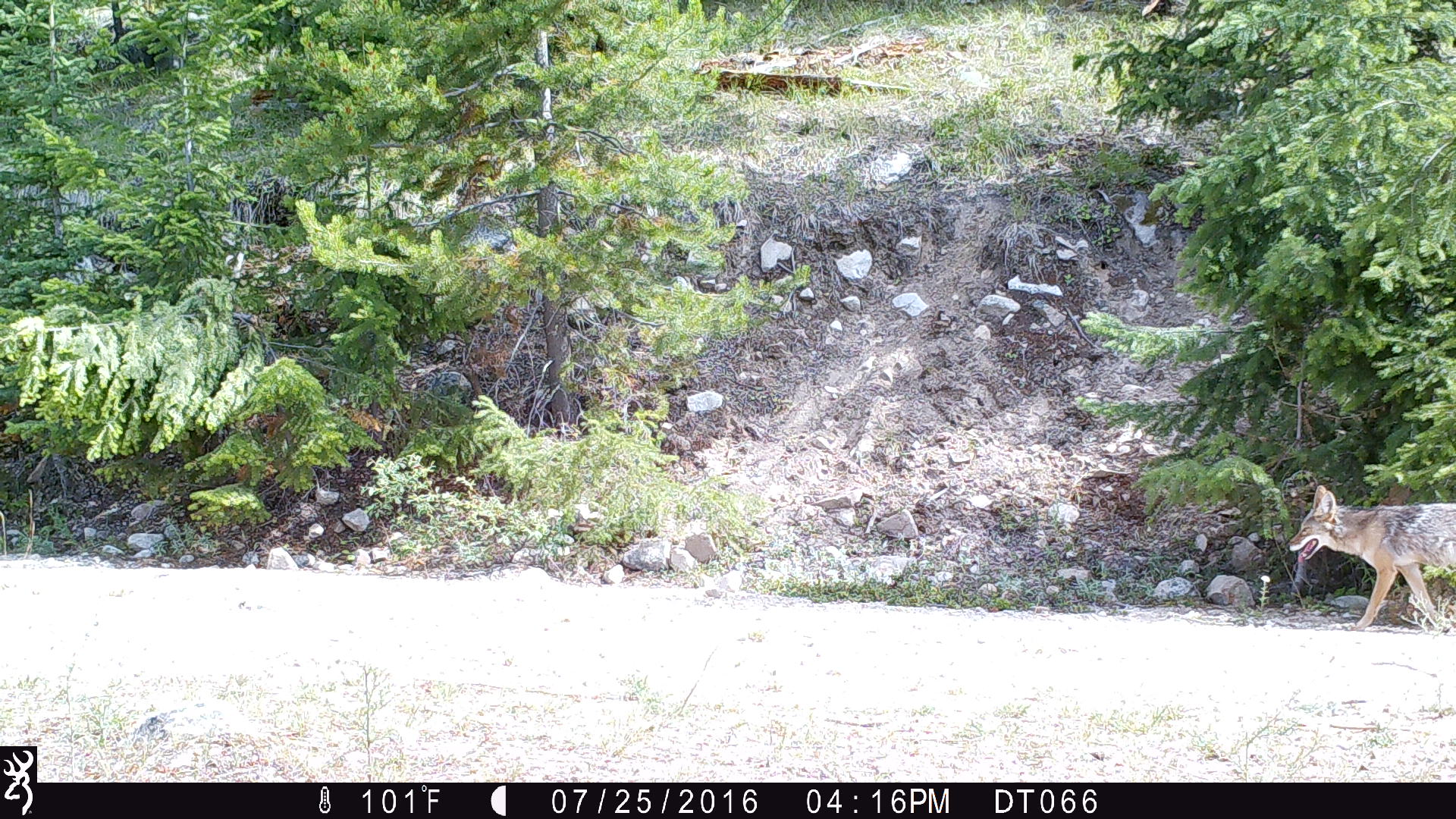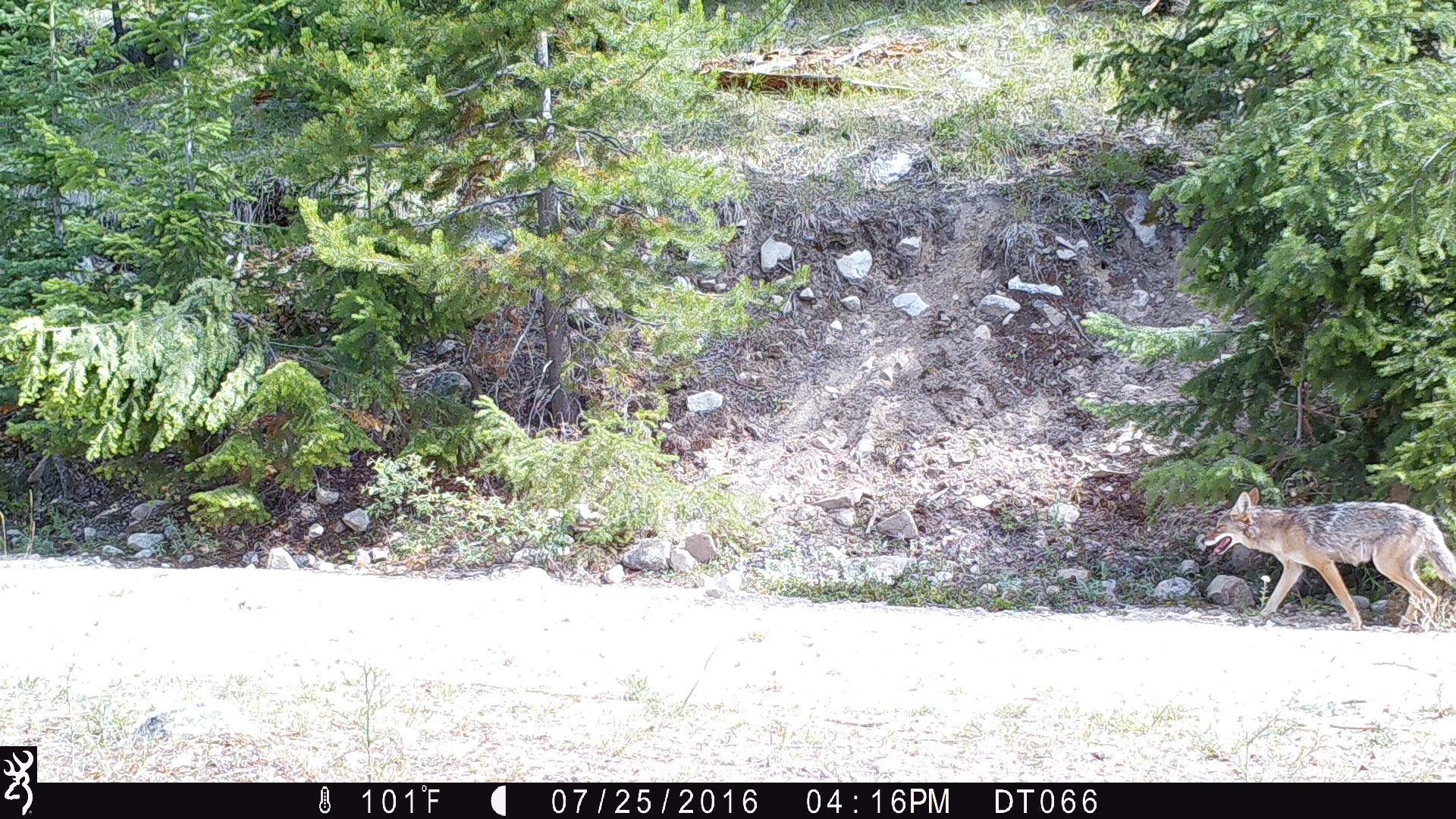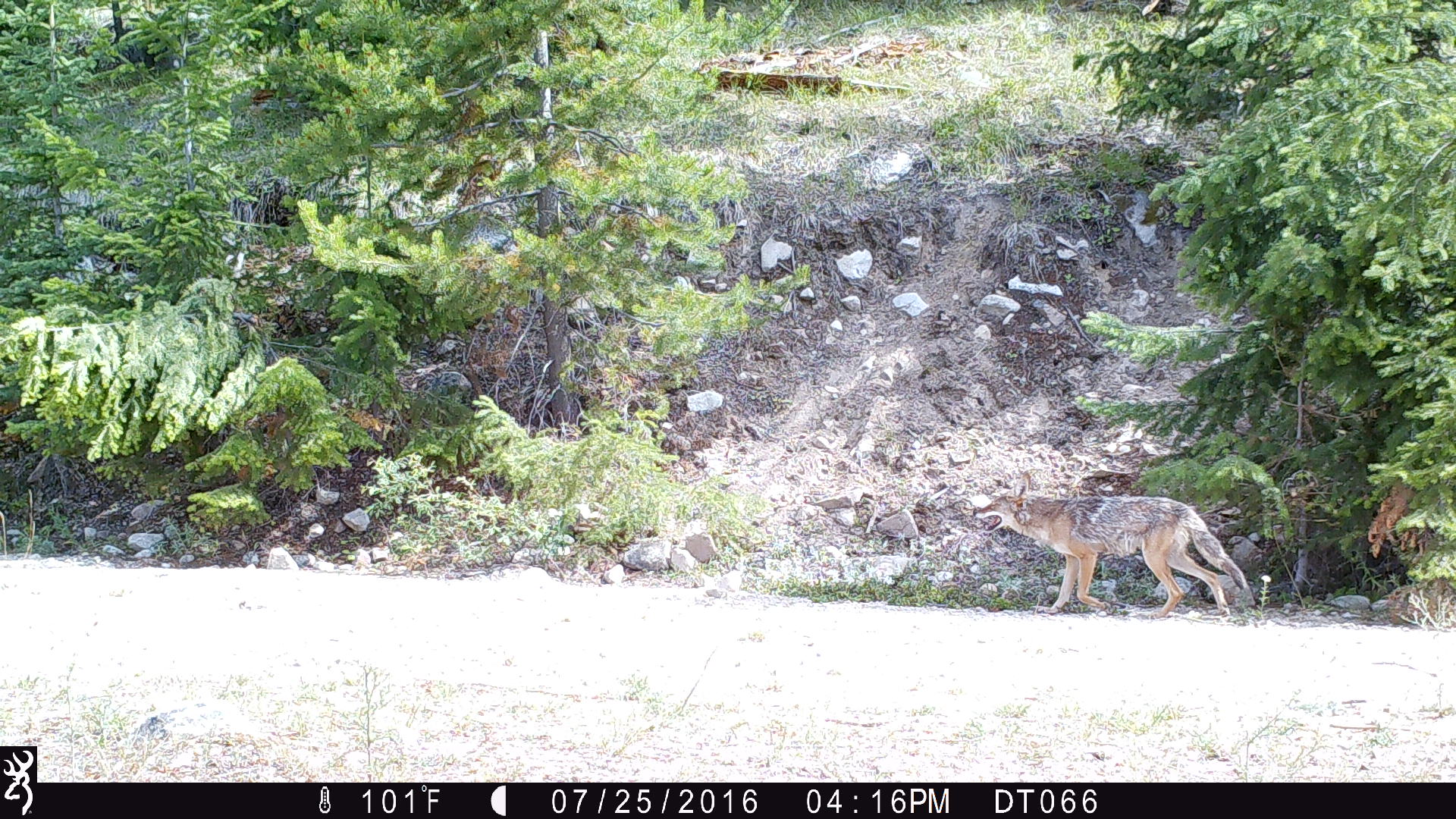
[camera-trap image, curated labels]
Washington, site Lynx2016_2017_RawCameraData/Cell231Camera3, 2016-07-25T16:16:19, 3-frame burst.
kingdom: Animalia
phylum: Chordata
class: Mammalia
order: Carnivora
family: Canidae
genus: Canis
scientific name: Canis latrans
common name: coyote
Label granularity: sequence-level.